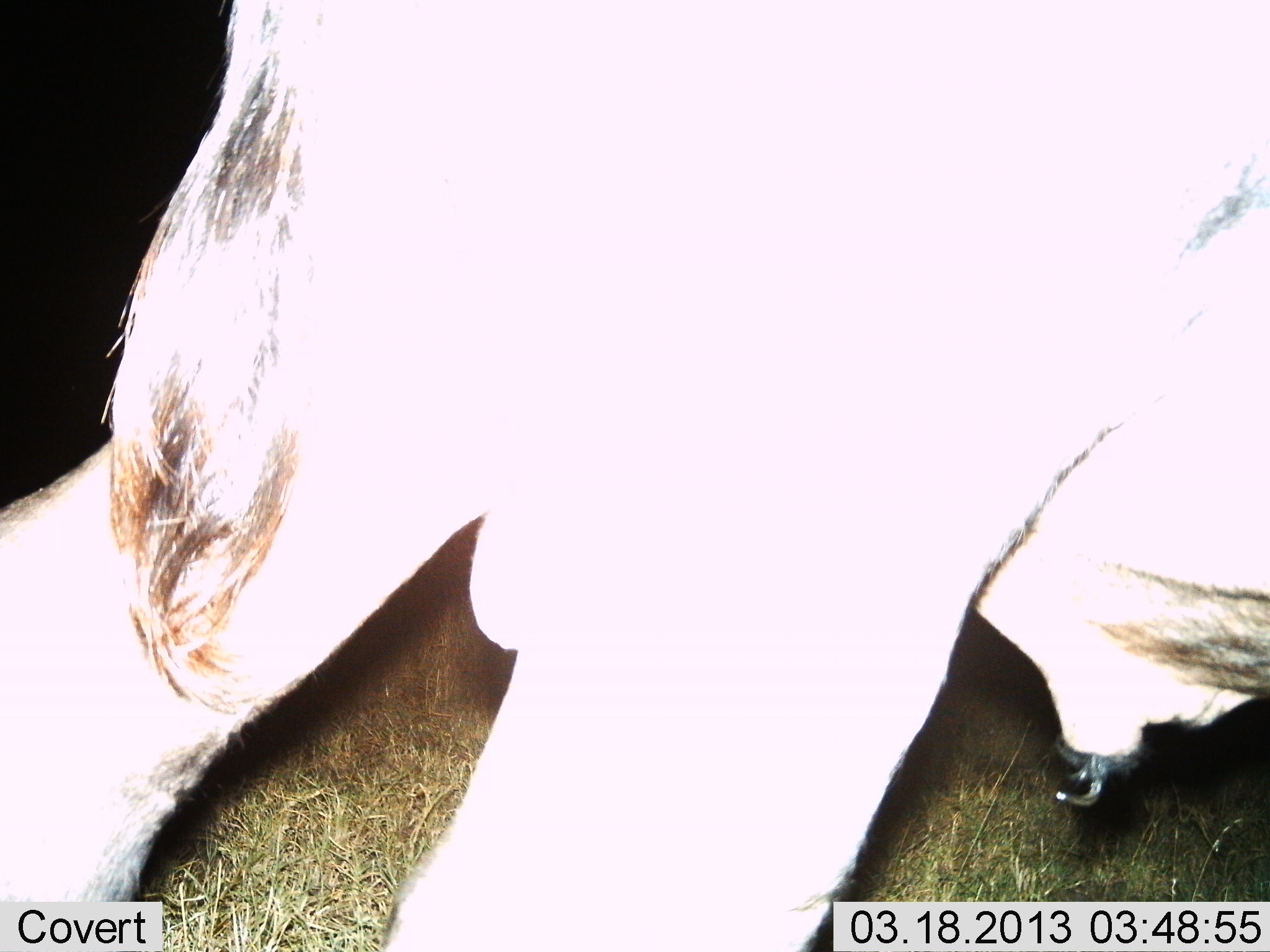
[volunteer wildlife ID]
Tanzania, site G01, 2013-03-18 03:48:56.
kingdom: Animalia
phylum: Chordata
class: Mammalia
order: Artiodactyla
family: Bovidae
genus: Connochaetes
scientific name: Connochaetes taurinus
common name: blue wildebeest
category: wildebeest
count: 1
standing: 33%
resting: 0%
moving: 67%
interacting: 0%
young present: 0%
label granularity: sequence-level